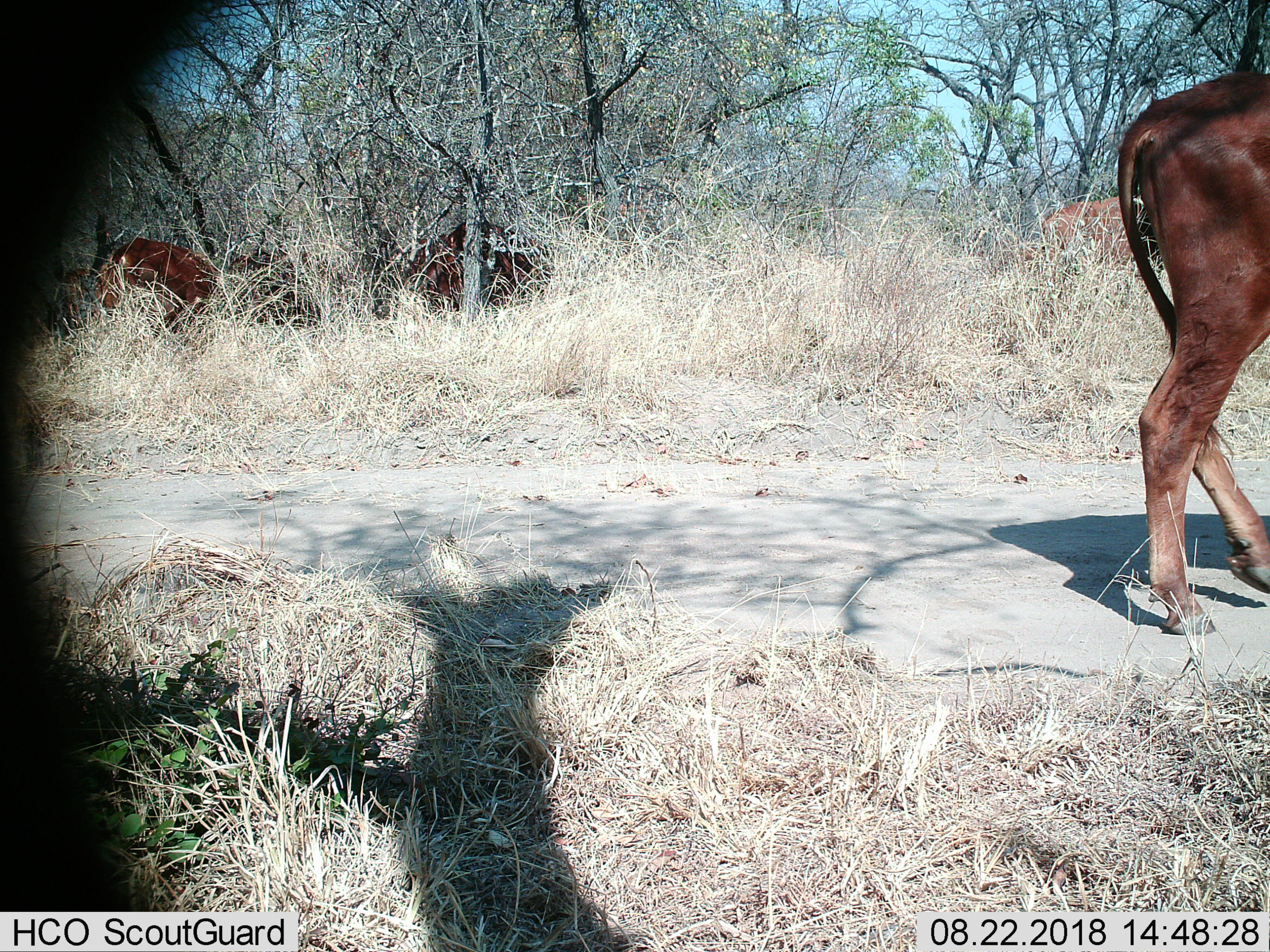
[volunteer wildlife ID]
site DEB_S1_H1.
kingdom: Animalia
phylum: Chordata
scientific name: Vertebrata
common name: domestic animal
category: domesticanimal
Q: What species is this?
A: Domesticanimal (domestic animal) (Vertebrata).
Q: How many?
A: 6.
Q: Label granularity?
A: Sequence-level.